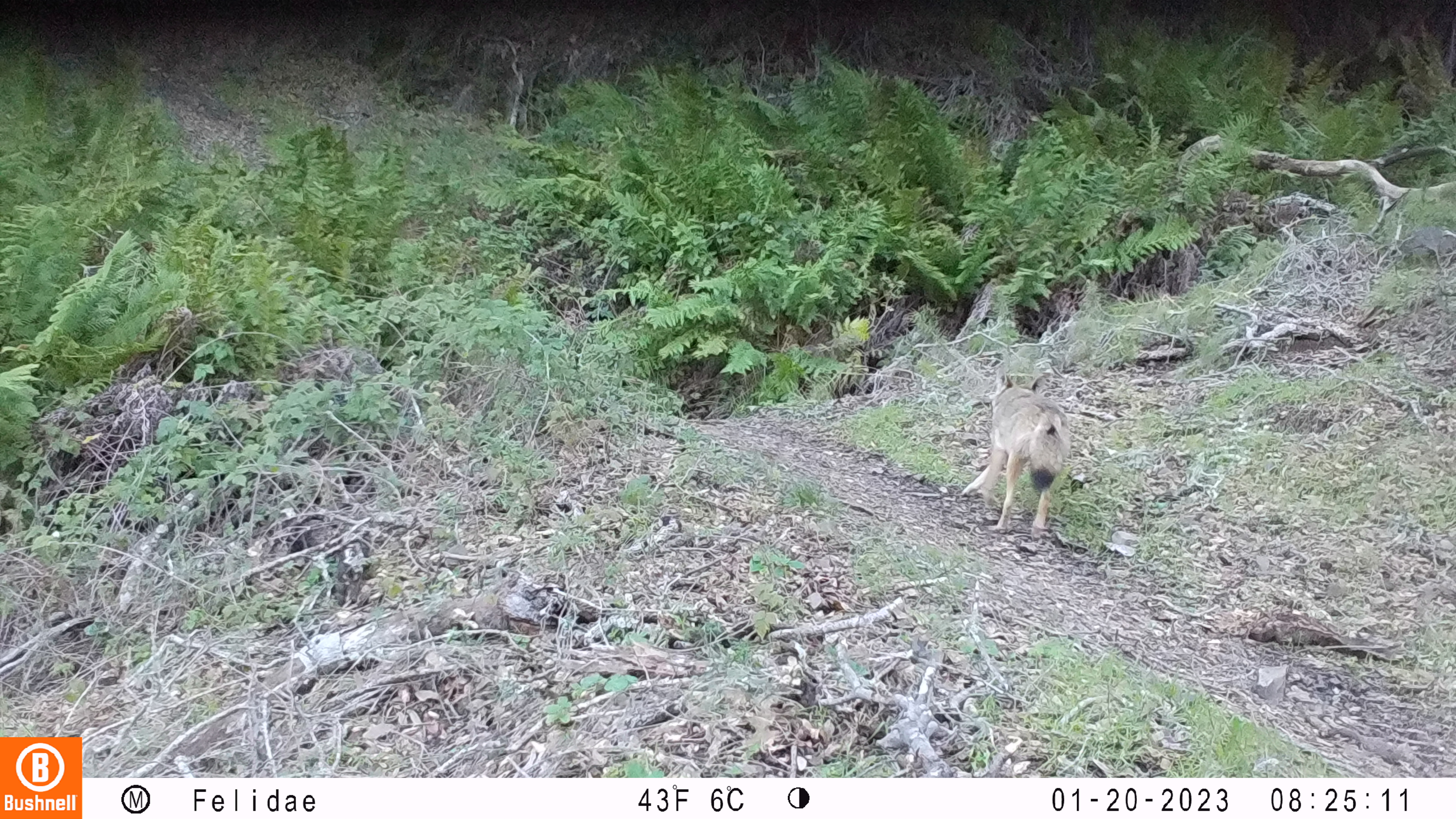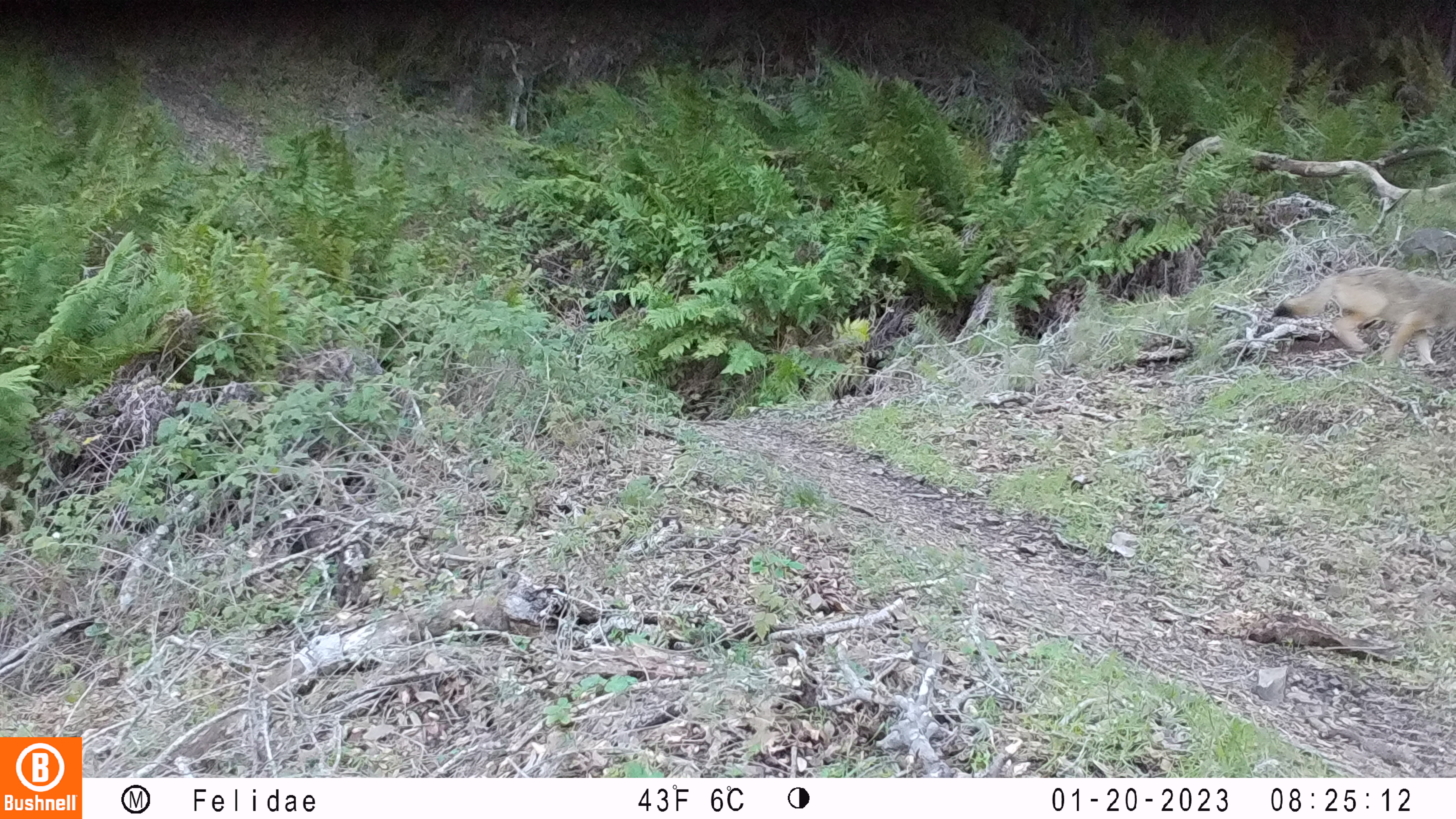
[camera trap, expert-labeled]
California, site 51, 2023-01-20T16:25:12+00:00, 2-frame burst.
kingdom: Animalia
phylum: Chordata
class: Mammalia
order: Carnivora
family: Canidae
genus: Canis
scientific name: Canis latrans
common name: coyote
Coyote (Canis latrans).